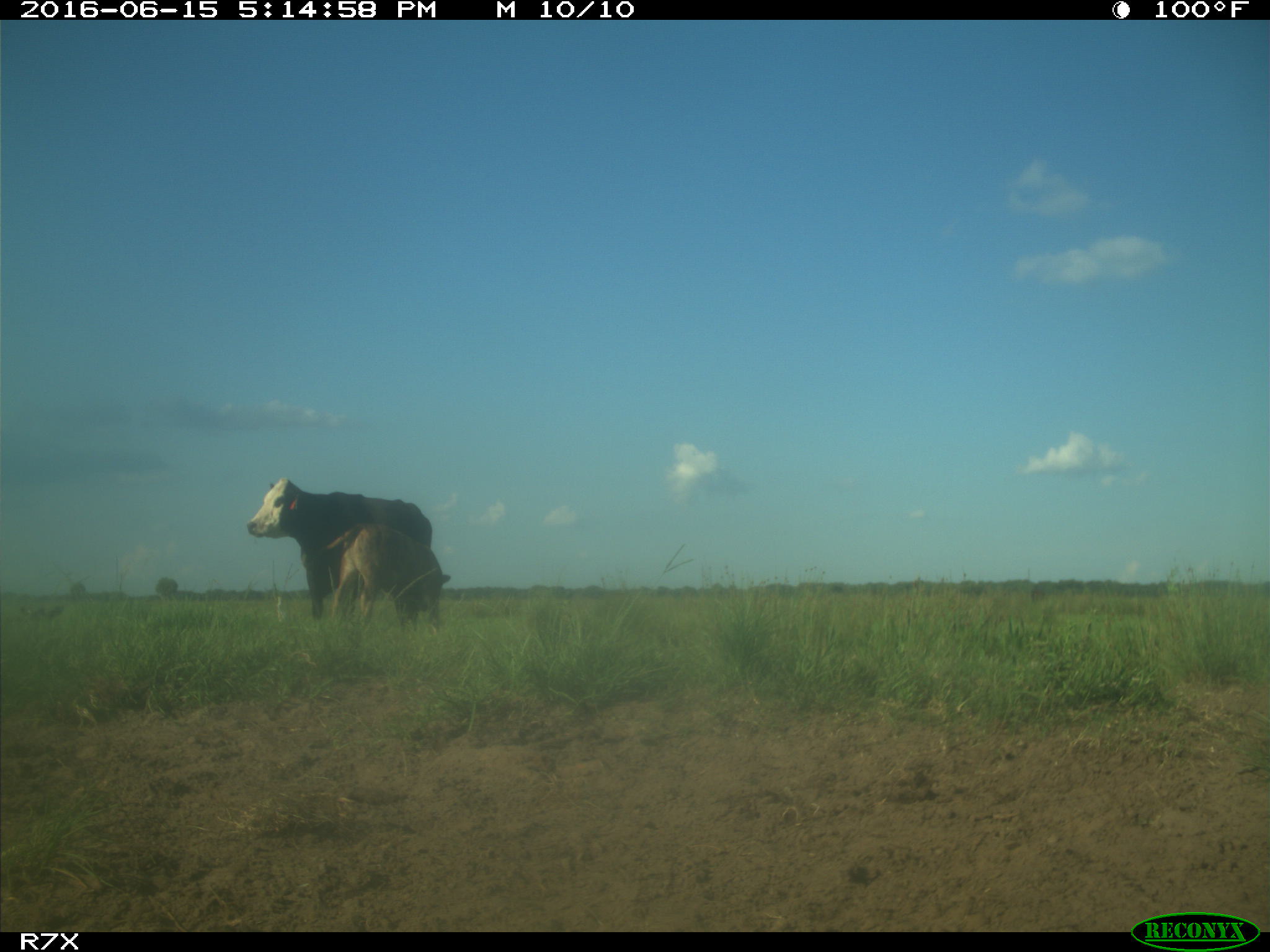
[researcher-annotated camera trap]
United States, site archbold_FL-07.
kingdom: Animalia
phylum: Chordata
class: Mammalia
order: Artiodactyla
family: Bovidae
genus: Bos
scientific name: Bos taurus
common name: domestic cow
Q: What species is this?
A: Bos taurus (domestic cow).